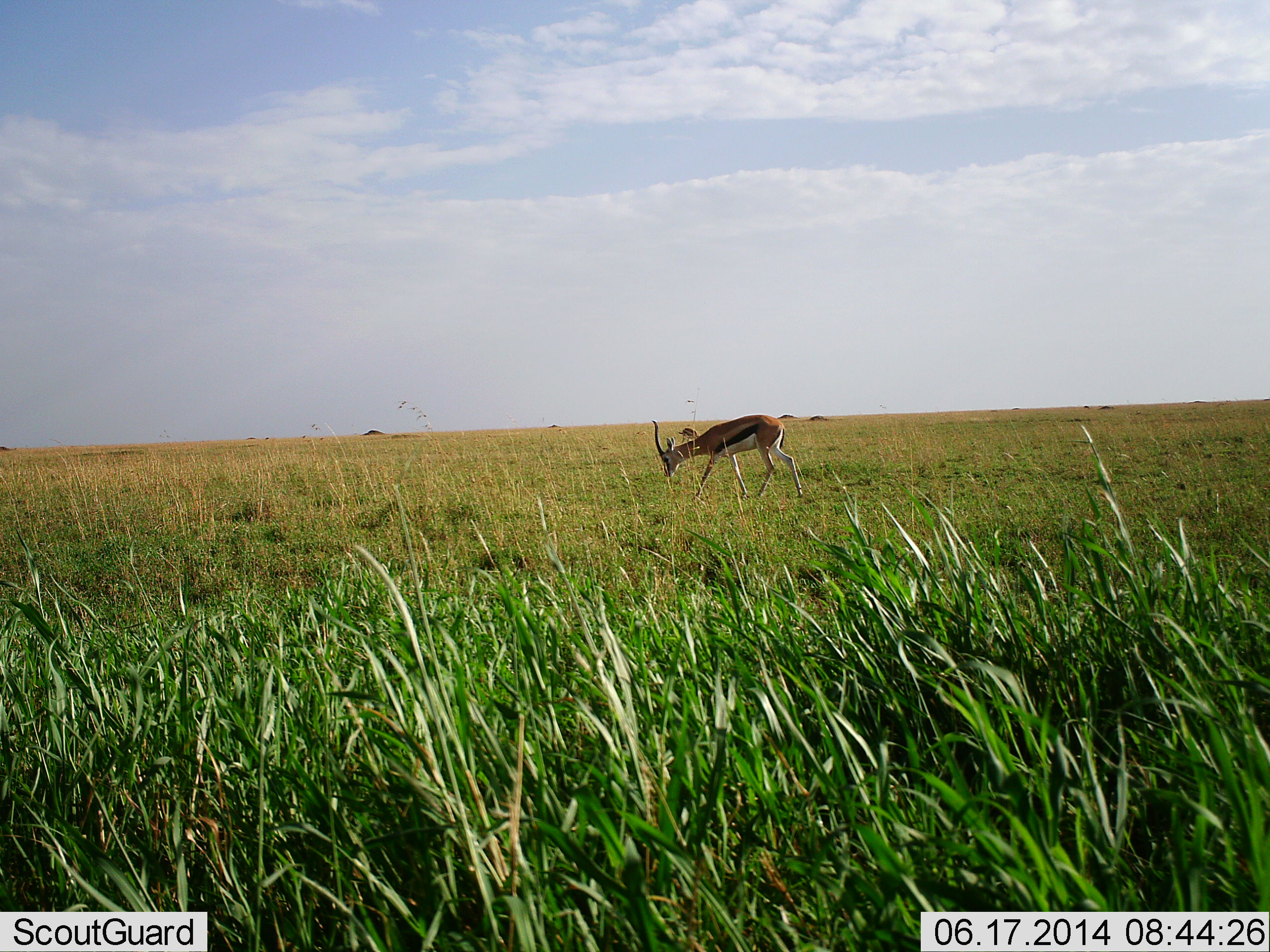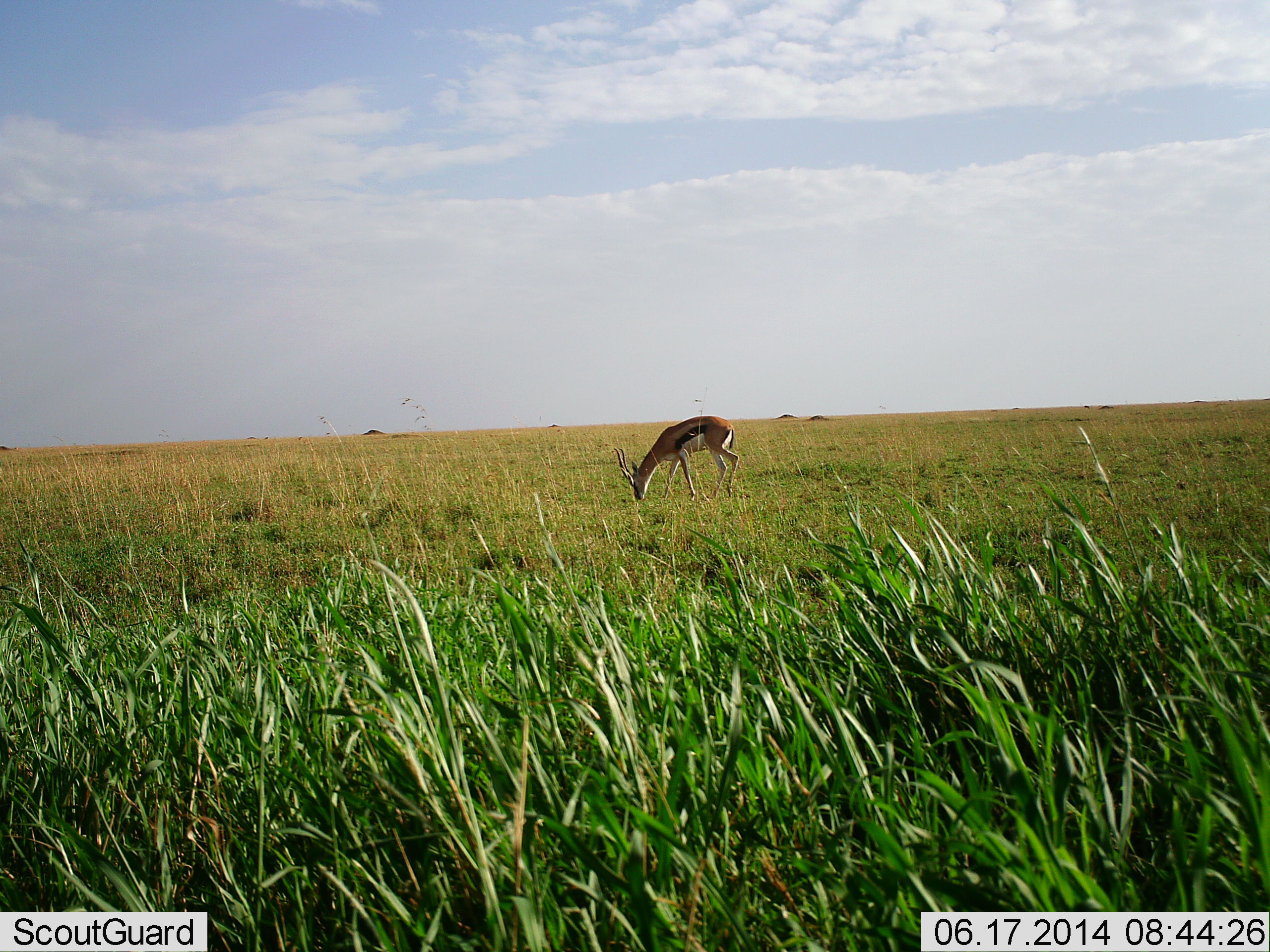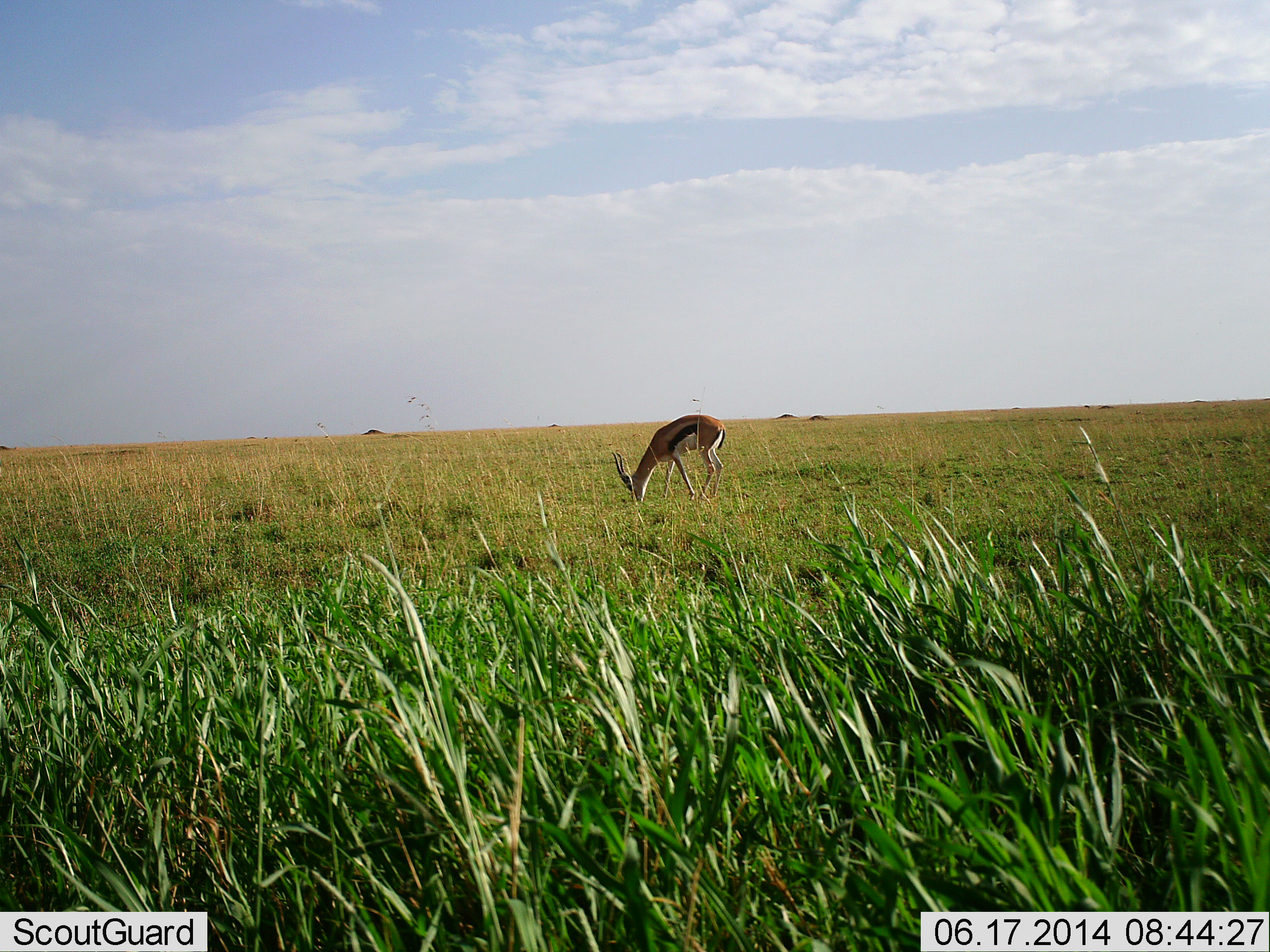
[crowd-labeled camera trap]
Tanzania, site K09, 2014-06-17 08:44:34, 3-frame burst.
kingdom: Animalia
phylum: Chordata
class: Mammalia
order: Artiodactyla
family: Bovidae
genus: Eudorcas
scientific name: Eudorcas thomsonii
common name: thomson's gazelle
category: gazellethomsons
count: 1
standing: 20%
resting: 0%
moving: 30%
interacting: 0%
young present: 0%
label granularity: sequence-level